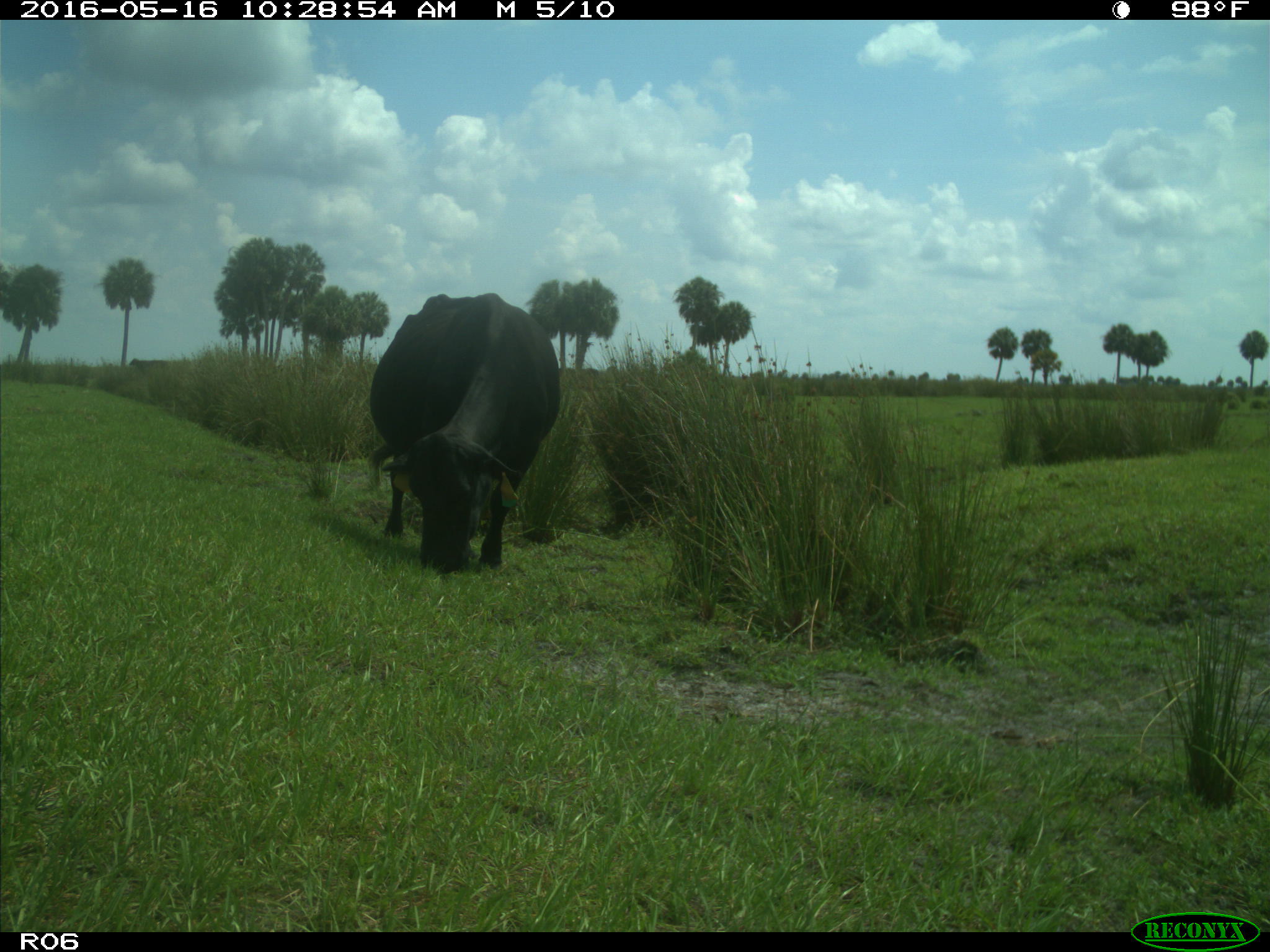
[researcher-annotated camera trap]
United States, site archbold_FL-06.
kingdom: Animalia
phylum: Chordata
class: Mammalia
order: Artiodactyla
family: Bovidae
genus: Bos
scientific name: Bos taurus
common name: domestic cow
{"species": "Bos taurus (domestic cow)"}